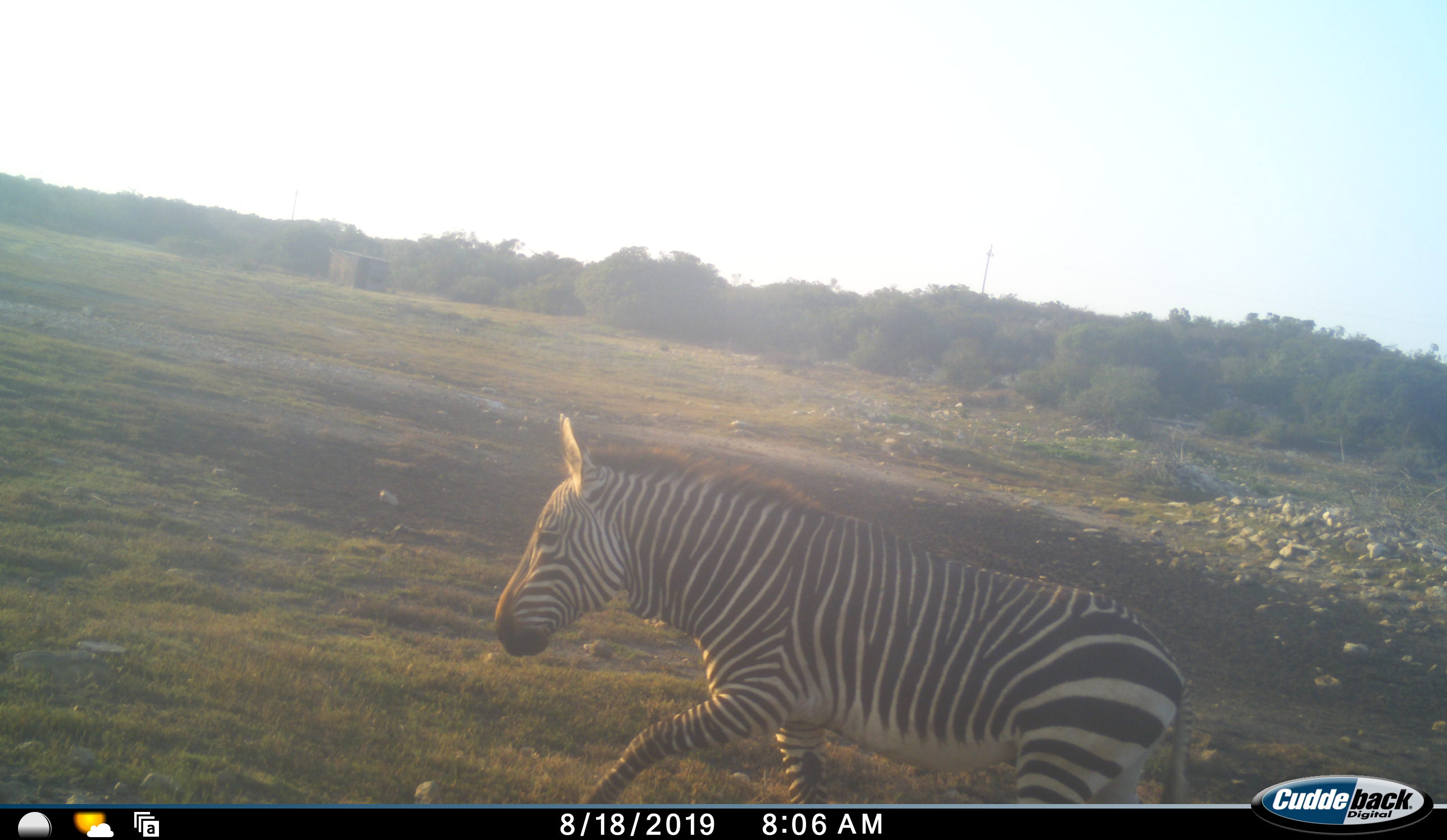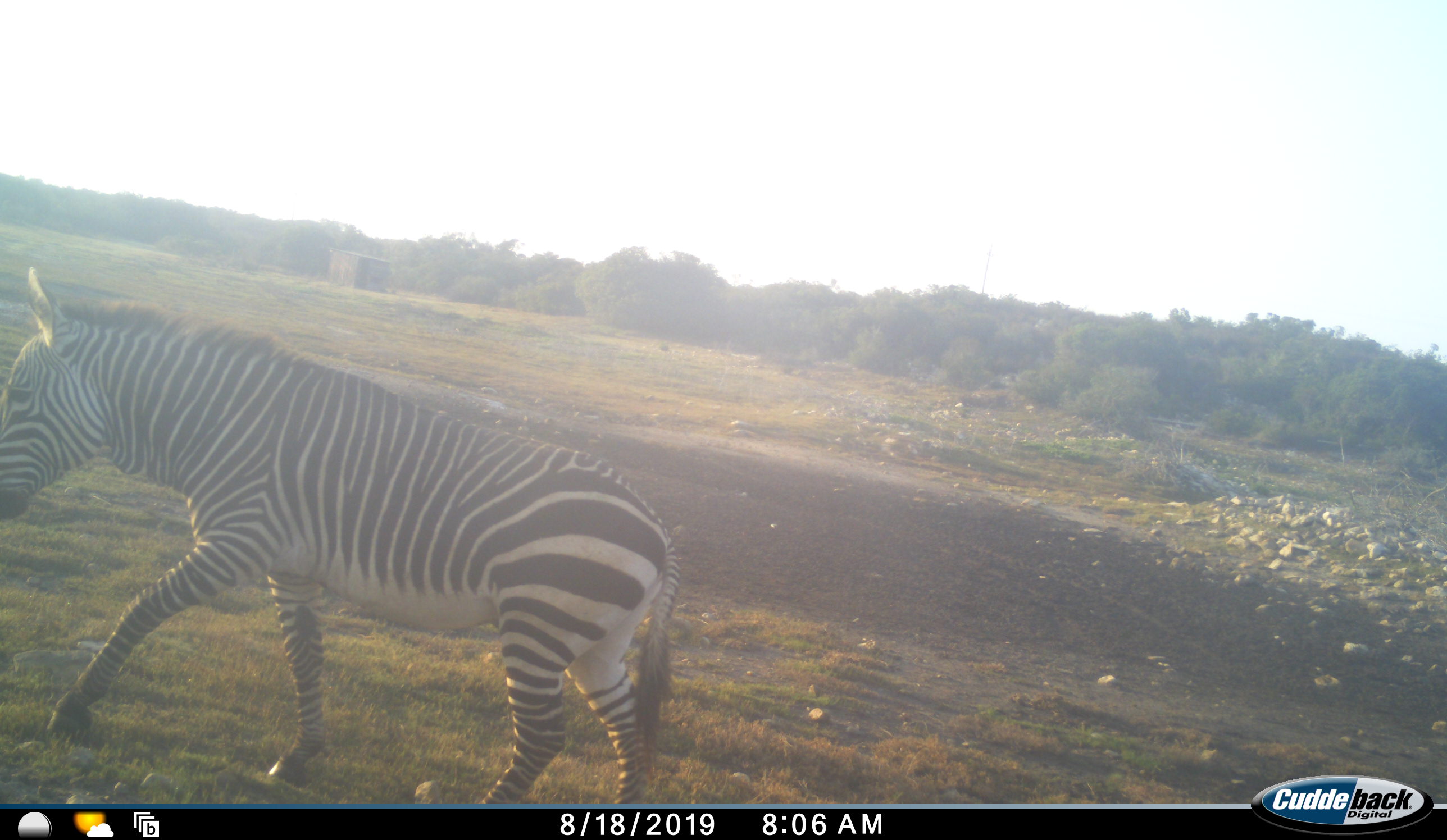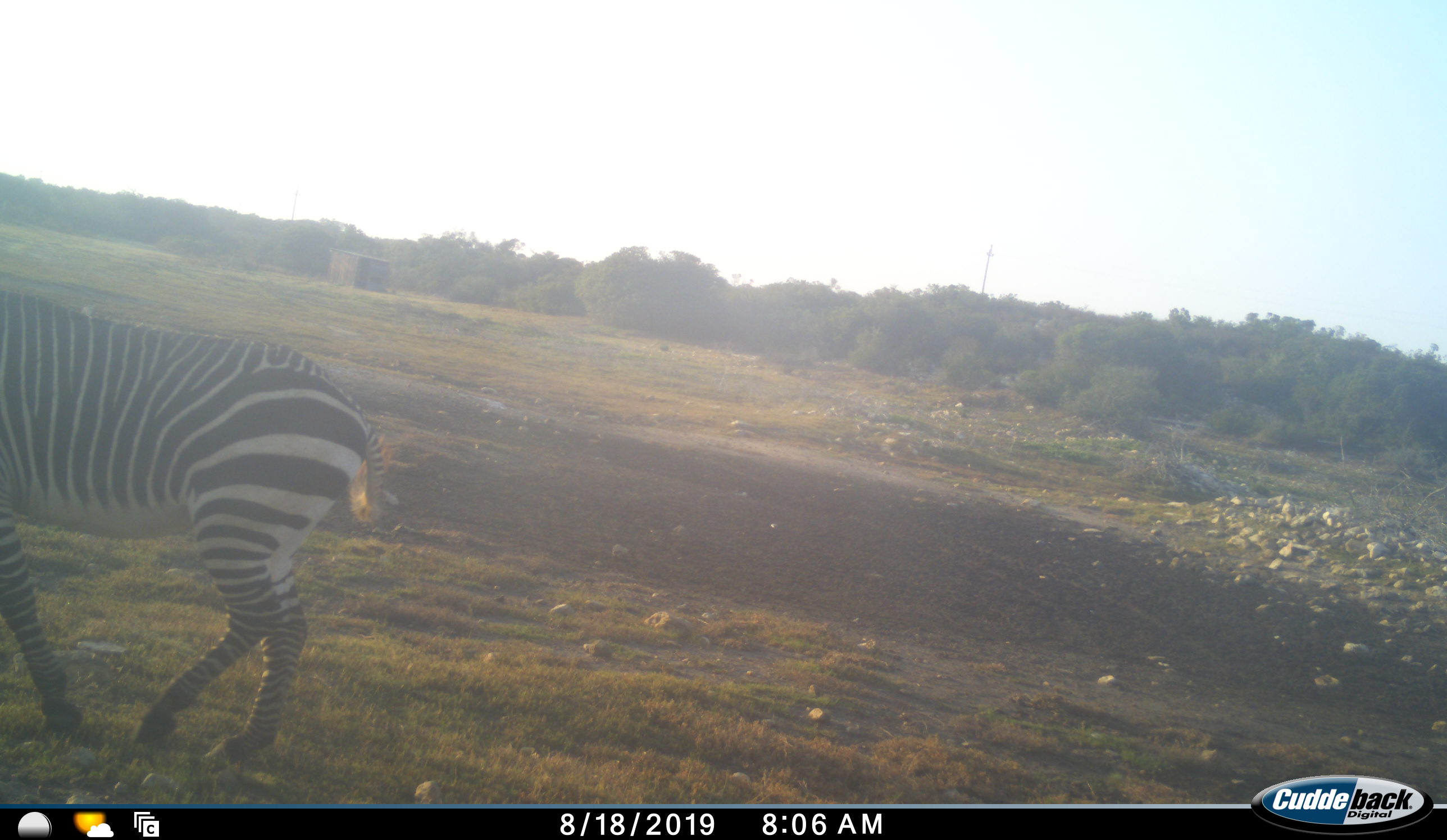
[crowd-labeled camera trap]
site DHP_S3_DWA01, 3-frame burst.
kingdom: Animalia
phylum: Chordata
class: Mammalia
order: Perissodactyla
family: Equidae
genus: Equus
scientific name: Equus zebra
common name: mountain zebra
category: zebramountain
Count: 1.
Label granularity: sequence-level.